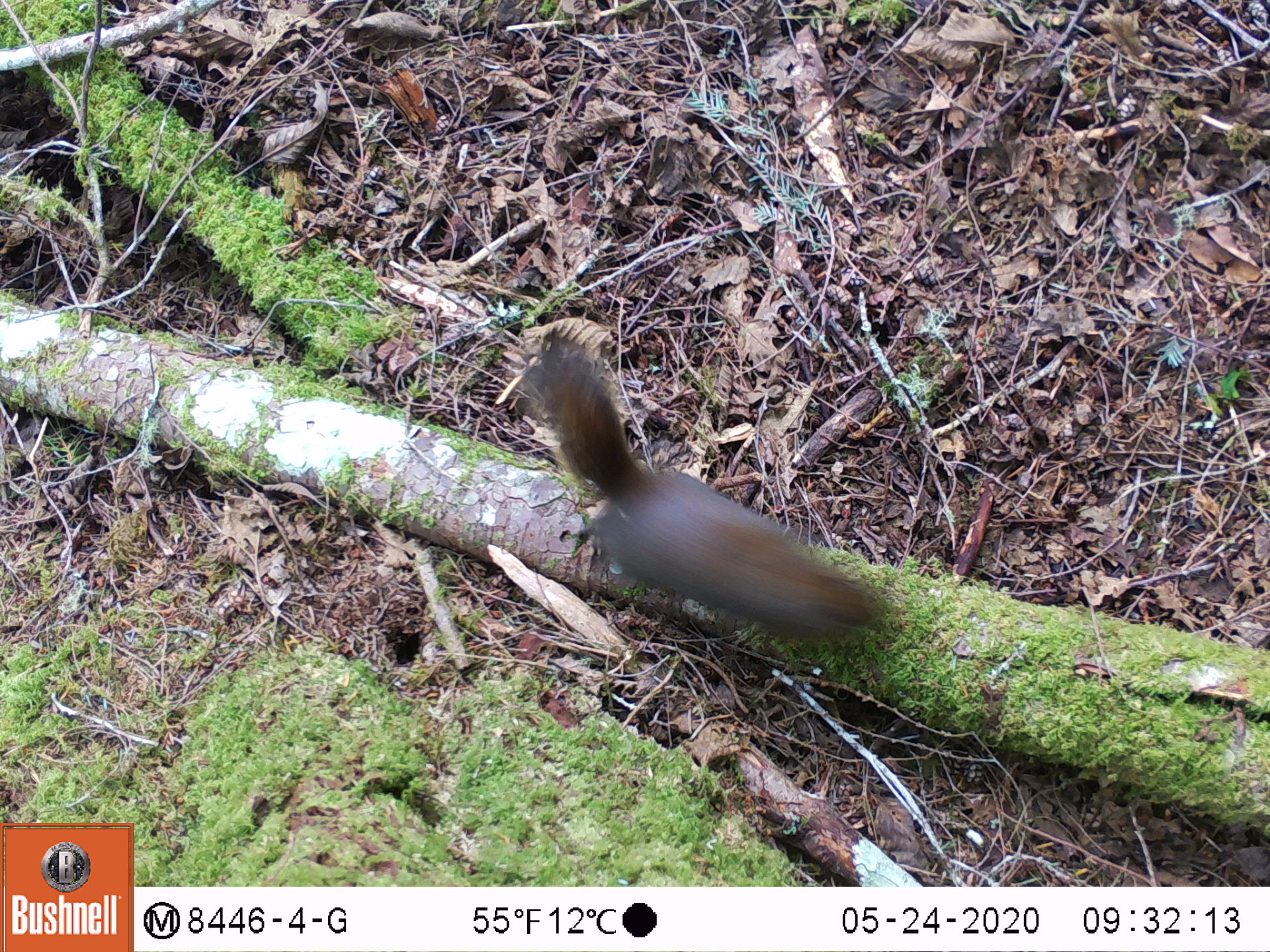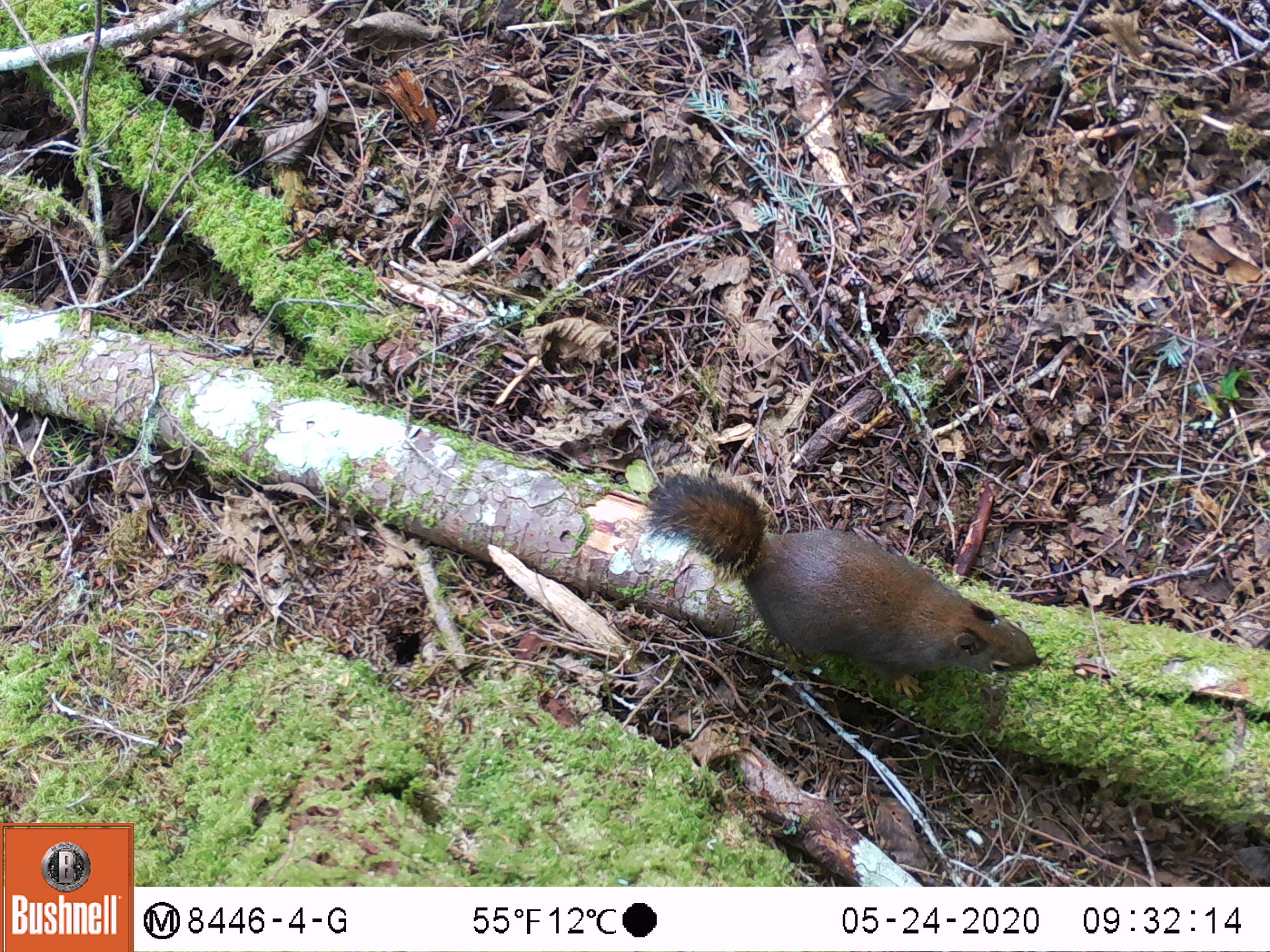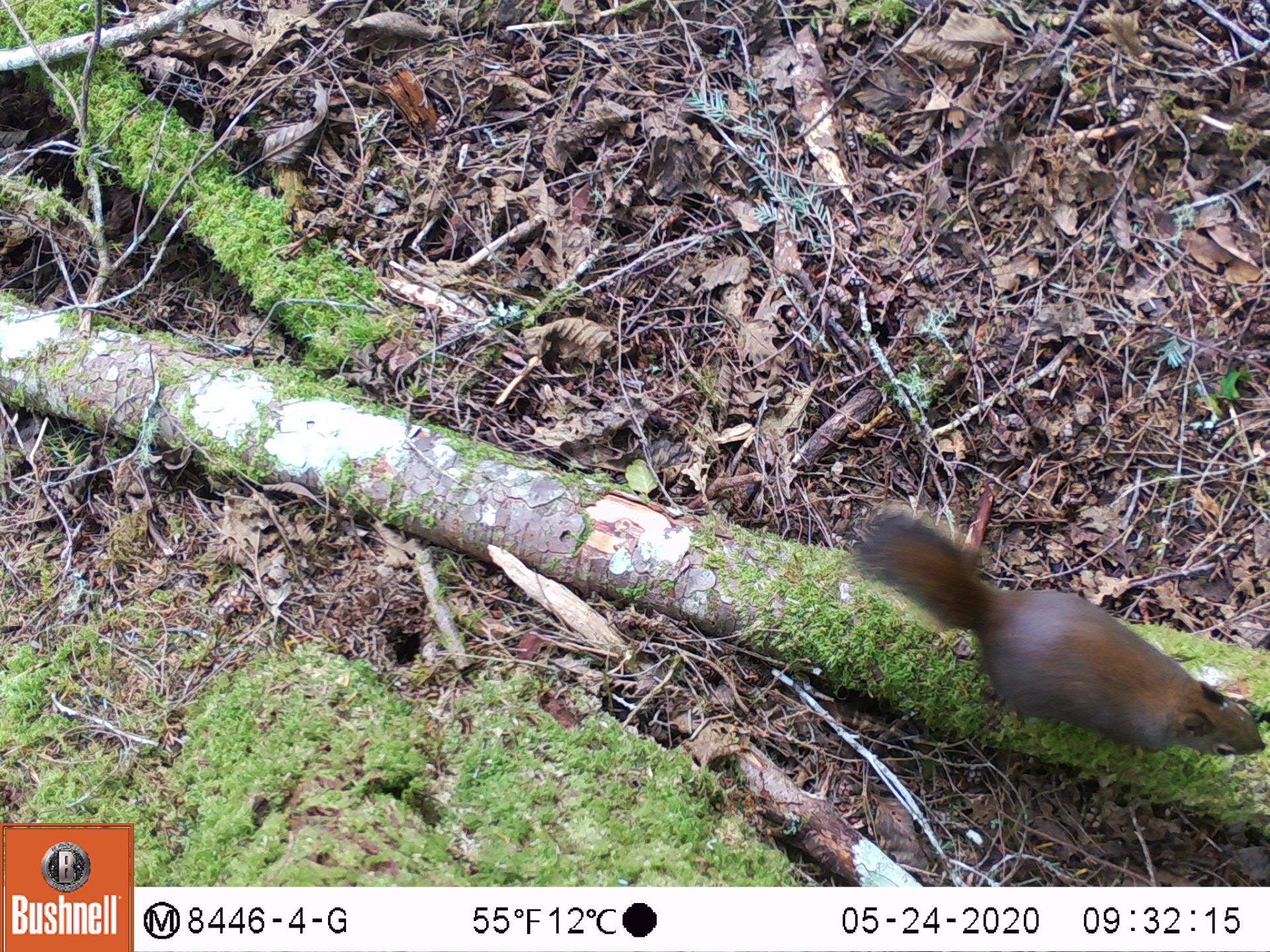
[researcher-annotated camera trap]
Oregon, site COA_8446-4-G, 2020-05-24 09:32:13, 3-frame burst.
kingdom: Animalia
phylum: Chordata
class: Mammalia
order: Rodentia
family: Sciuridae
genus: Tamiasciurus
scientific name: Tamiasciurus douglasii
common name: douglas squirrel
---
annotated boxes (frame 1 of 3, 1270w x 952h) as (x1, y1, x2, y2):
douglas squirrel: (533, 348, 871, 643)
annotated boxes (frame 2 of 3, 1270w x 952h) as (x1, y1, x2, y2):
douglas squirrel: (643, 473, 1044, 698)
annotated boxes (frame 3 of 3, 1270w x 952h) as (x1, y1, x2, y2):
douglas squirrel: (863, 513, 1263, 766)